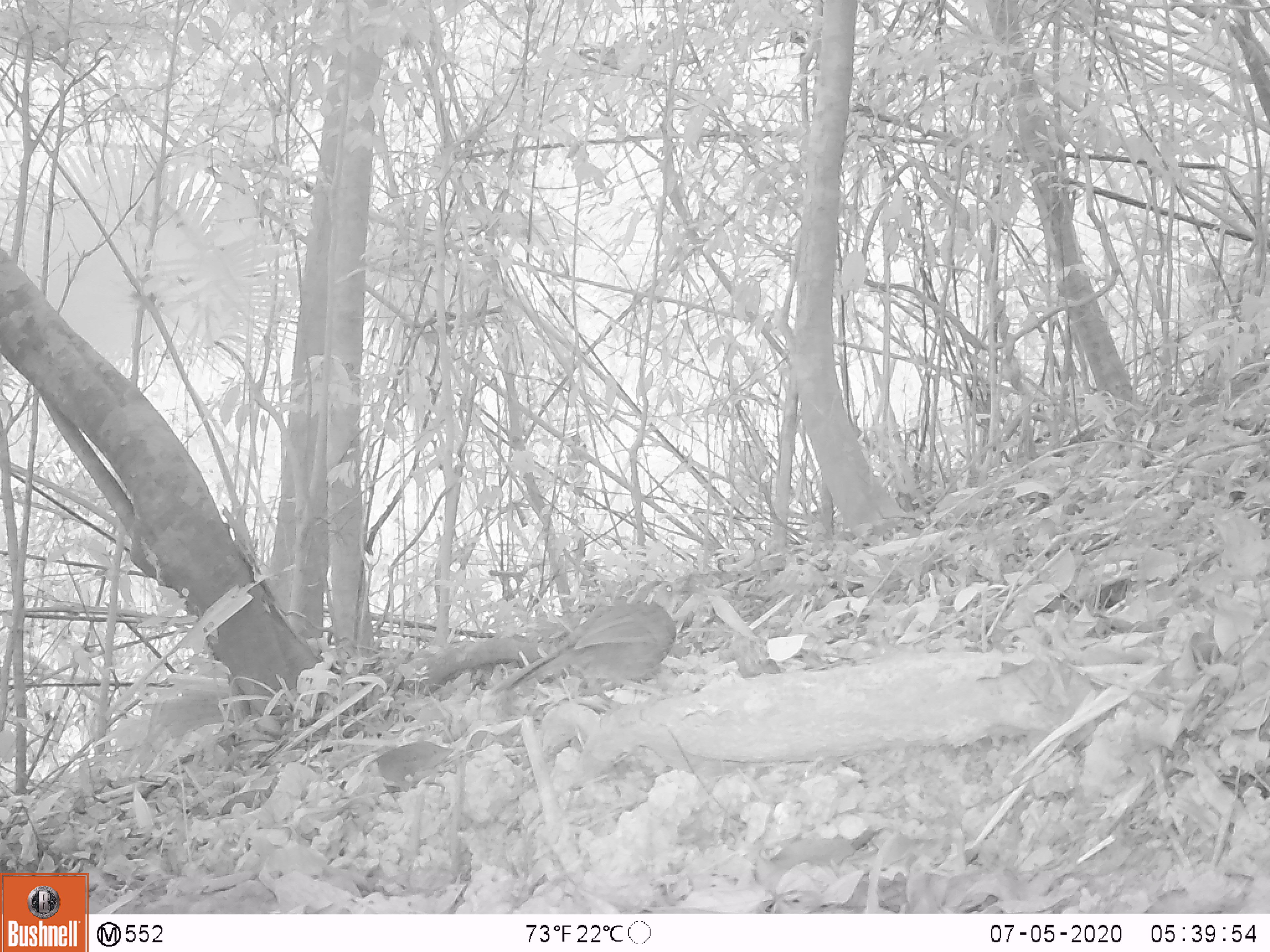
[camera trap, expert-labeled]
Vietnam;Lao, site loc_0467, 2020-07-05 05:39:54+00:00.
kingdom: Animalia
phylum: Chordata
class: Aves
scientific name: Aves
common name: bird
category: unidentified bird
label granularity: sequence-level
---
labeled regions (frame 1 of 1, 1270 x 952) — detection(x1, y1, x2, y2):
unidentified bird: detection(488, 579, 686, 730)